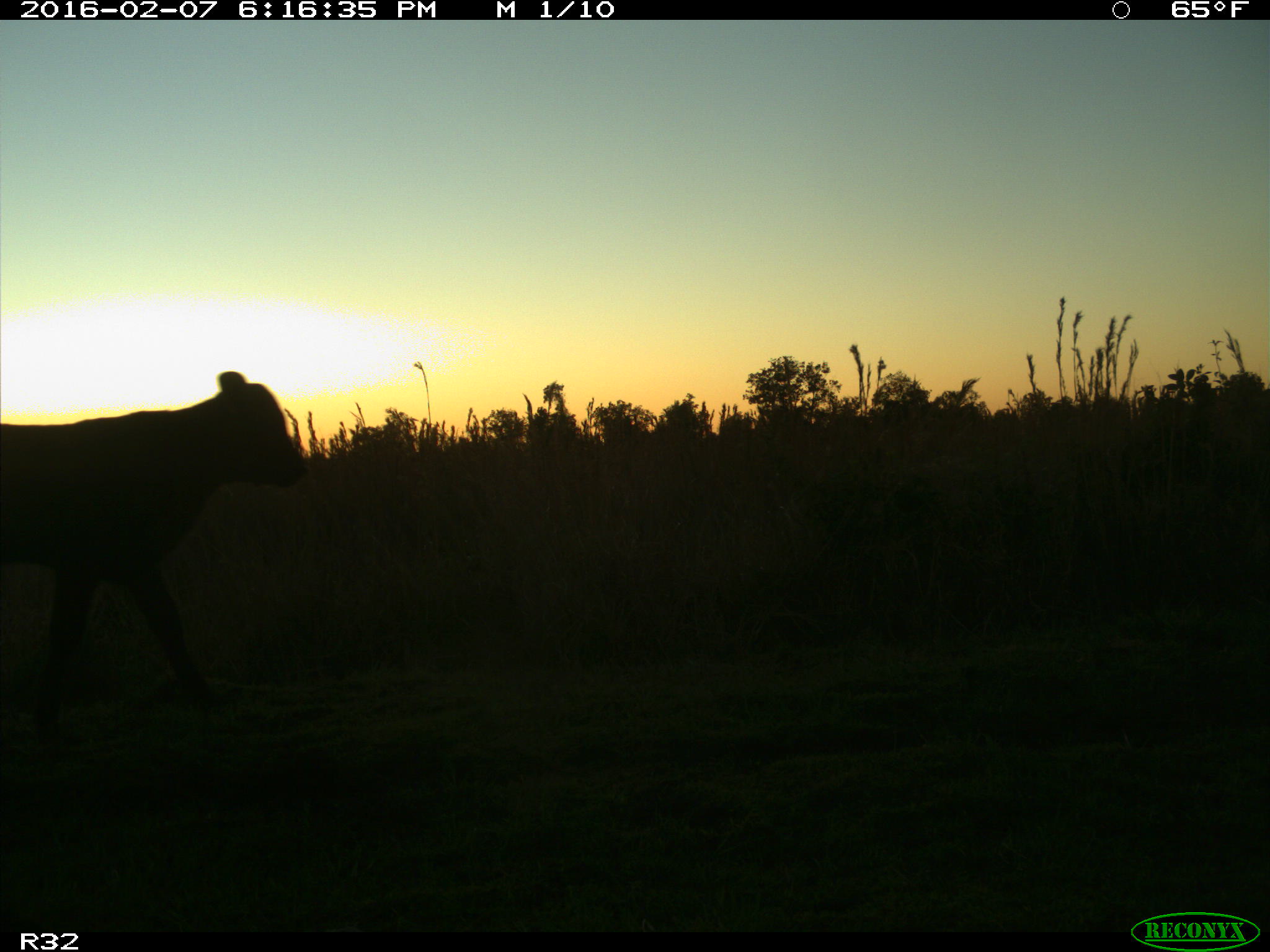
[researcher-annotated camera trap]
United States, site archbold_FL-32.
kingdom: Animalia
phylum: Chordata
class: Mammalia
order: Artiodactyla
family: Bovidae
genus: Bos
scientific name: Bos taurus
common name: domestic cow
Bos taurus (domestic cow).